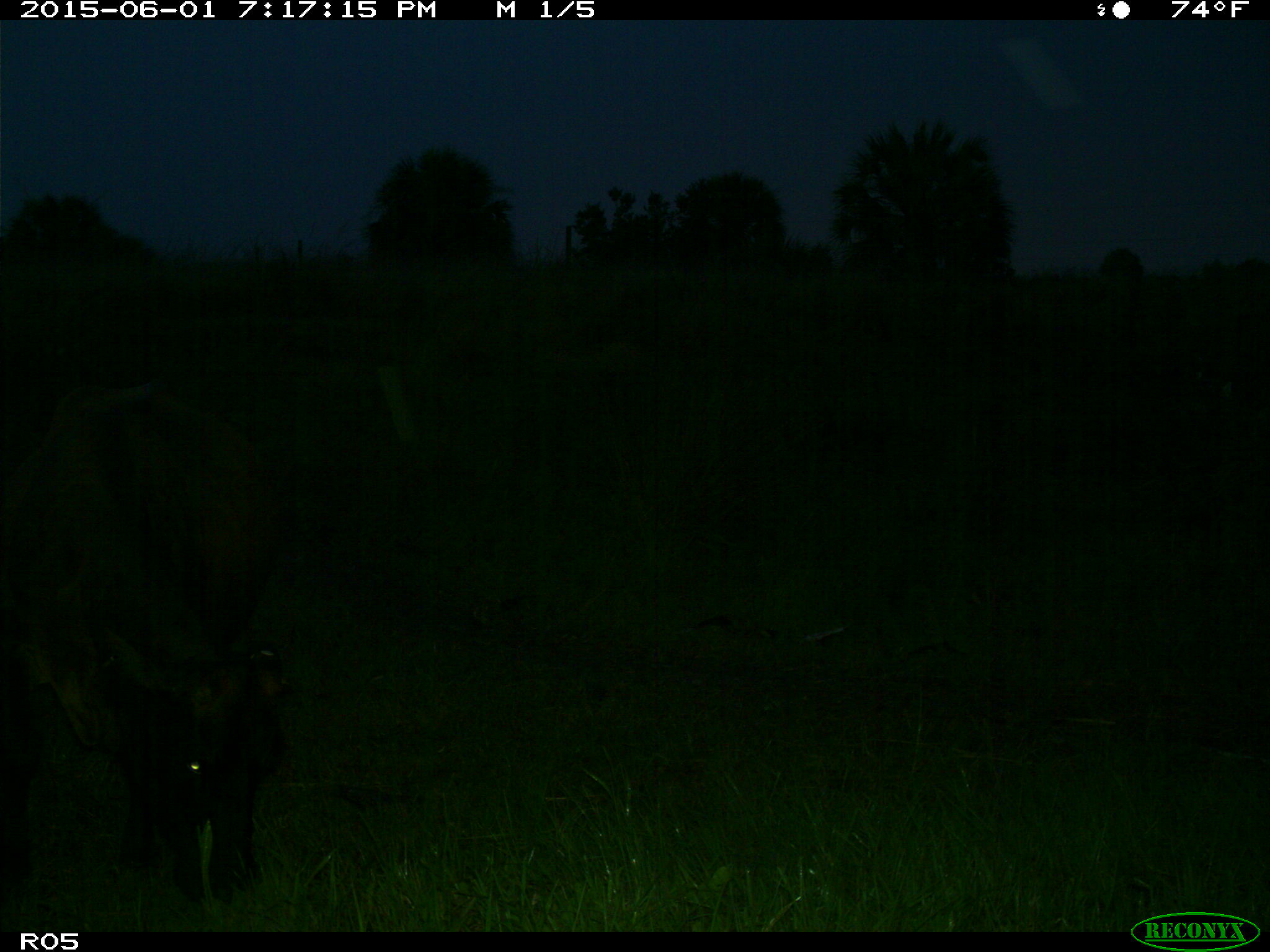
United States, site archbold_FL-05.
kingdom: Animalia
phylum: Chordata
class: Mammalia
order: Artiodactyla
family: Bovidae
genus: Bos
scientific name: Bos taurus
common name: domestic cow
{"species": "Bos taurus (domestic cow)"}